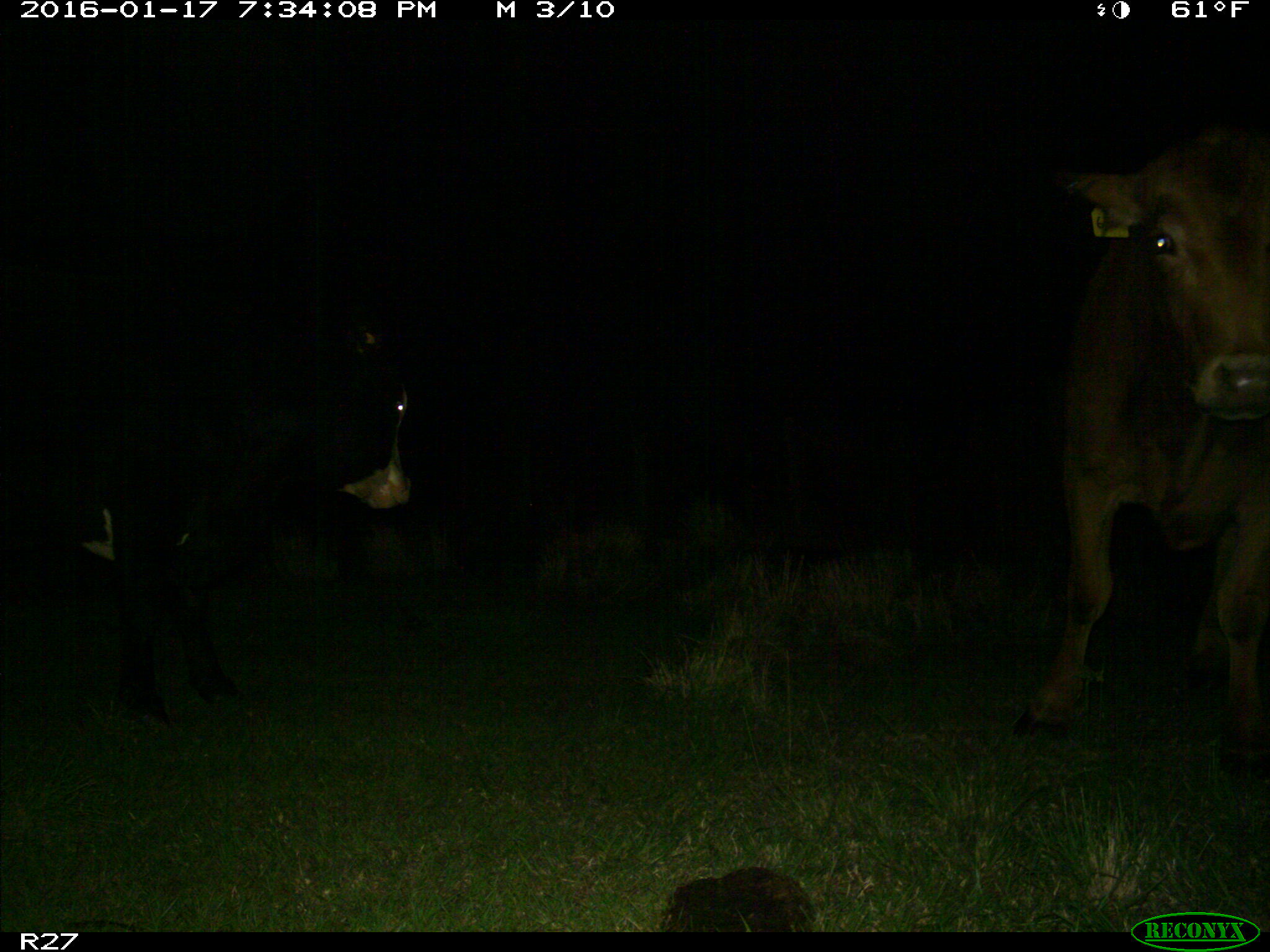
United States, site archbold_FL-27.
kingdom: Animalia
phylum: Chordata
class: Mammalia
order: Artiodactyla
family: Bovidae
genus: Bos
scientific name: Bos taurus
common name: domestic cow